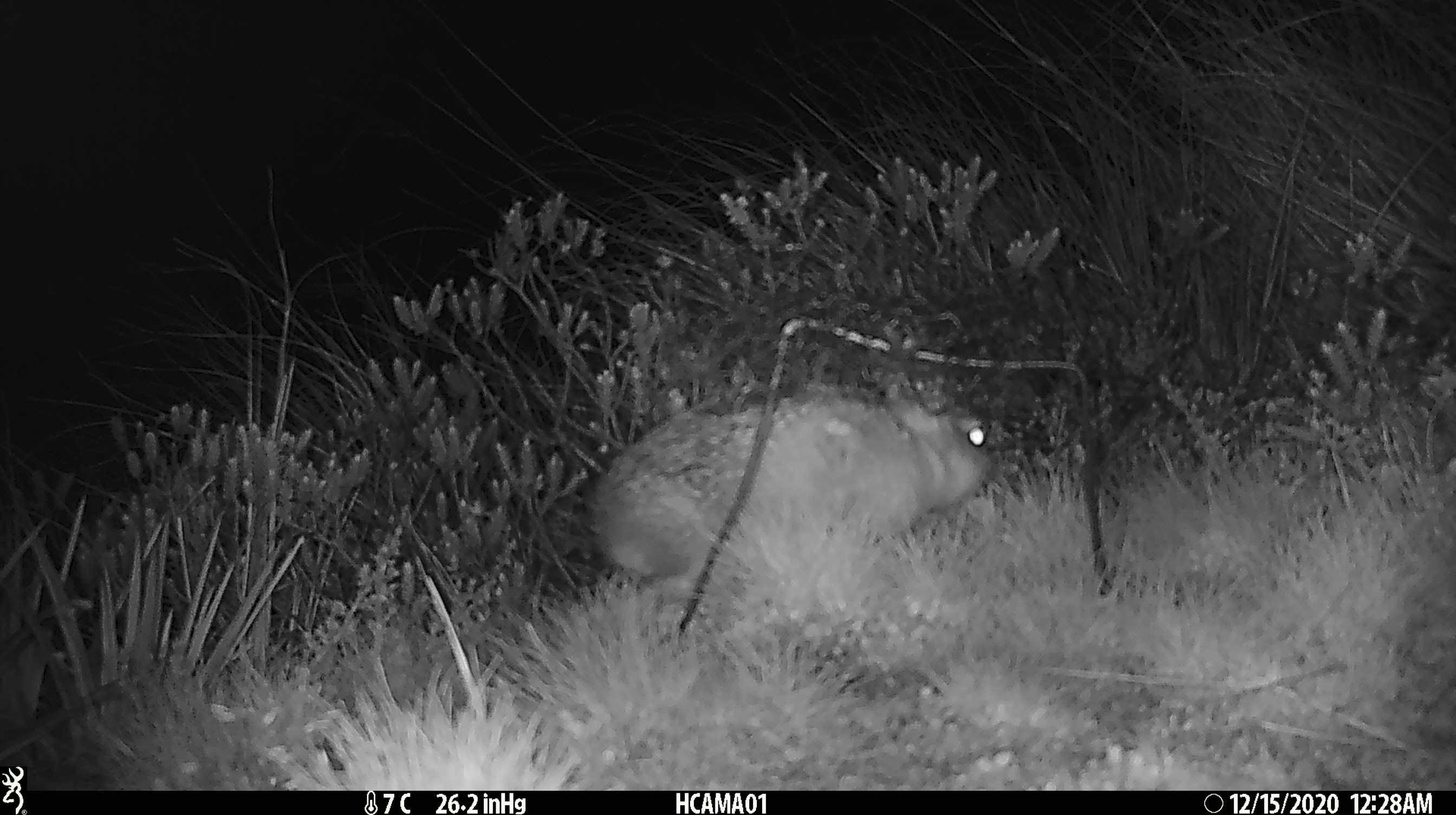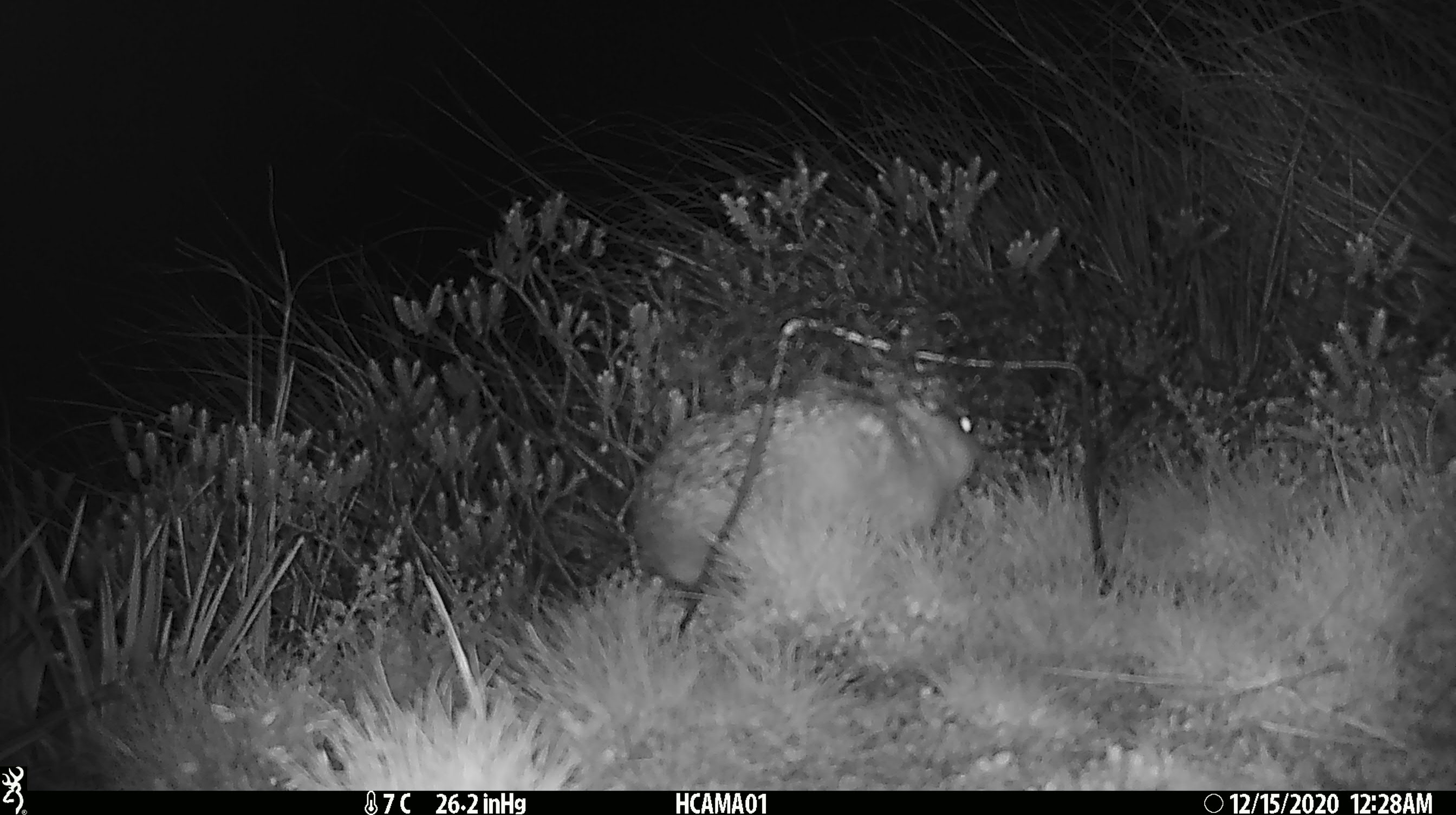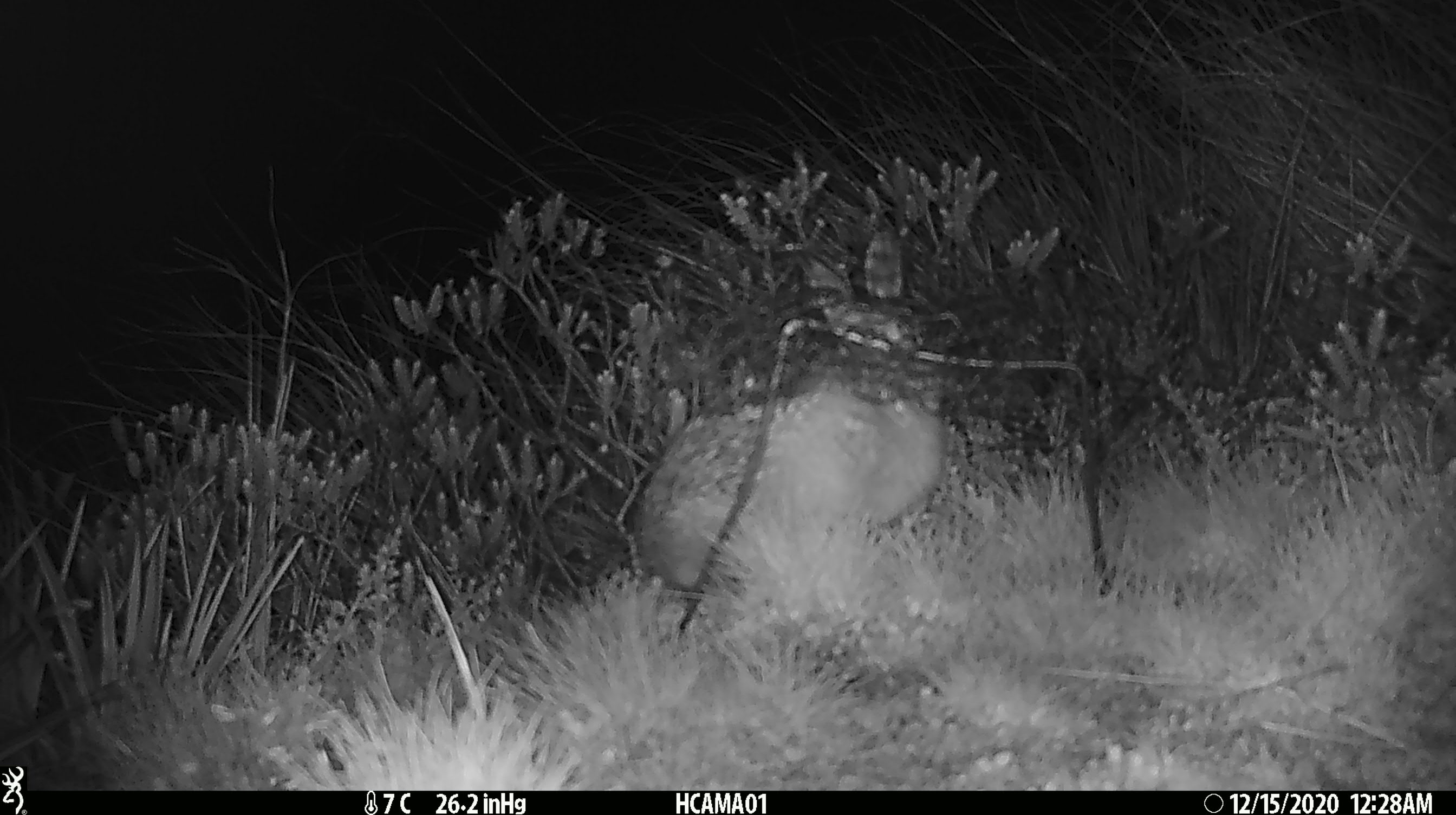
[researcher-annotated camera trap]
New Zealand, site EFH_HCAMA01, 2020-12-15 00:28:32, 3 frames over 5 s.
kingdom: Animalia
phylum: Chordata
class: Mammalia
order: Lagomorpha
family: Leporidae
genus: Oryctolagus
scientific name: Oryctolagus cuniculus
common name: european rabbit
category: rabbit